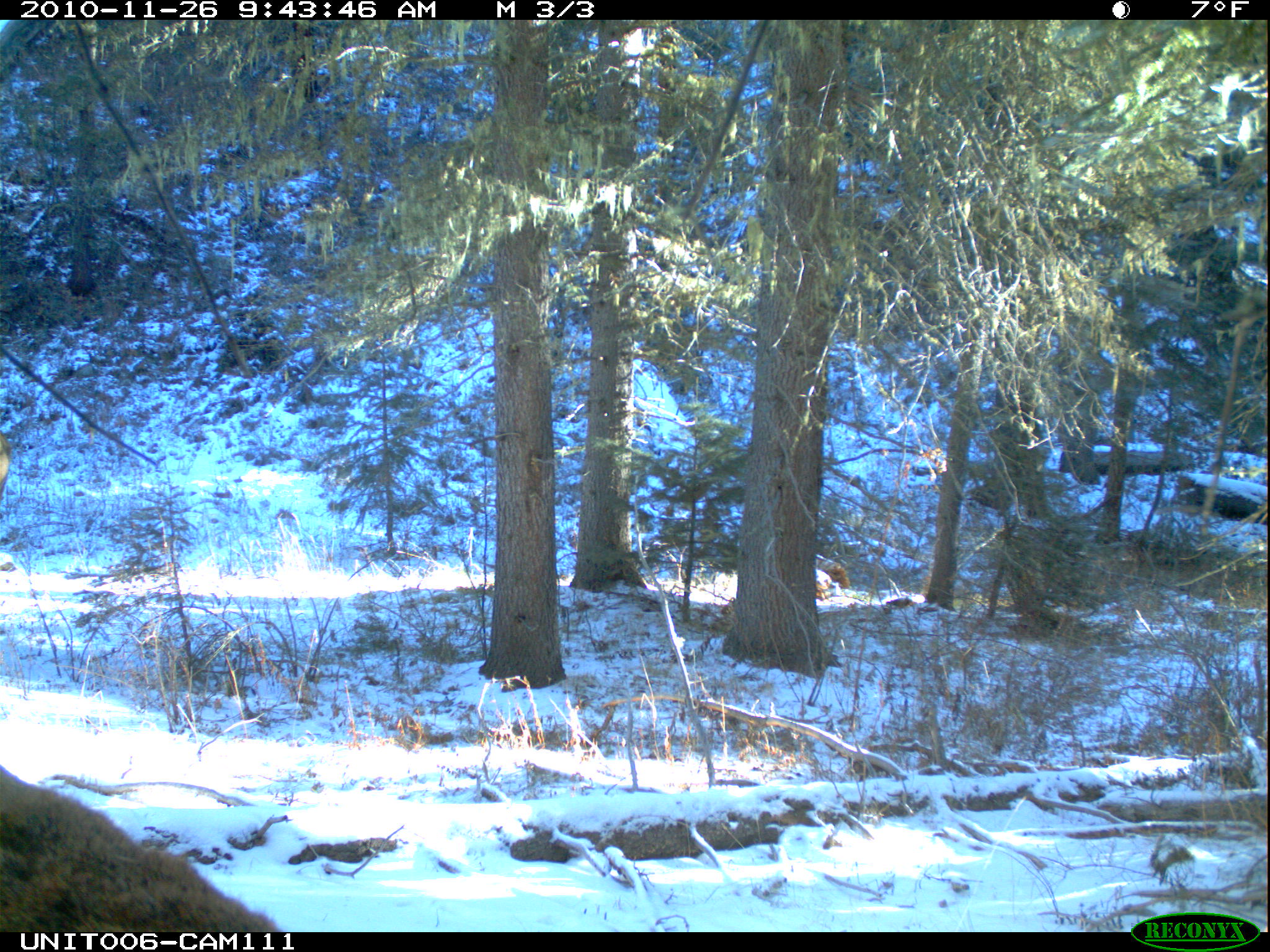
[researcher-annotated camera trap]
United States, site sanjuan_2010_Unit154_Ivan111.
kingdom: Animalia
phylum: Chordata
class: Mammalia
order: Artiodactyla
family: Cervidae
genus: Cervus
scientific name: Cervus elaphus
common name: red deer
Cervus elaphus (red deer).